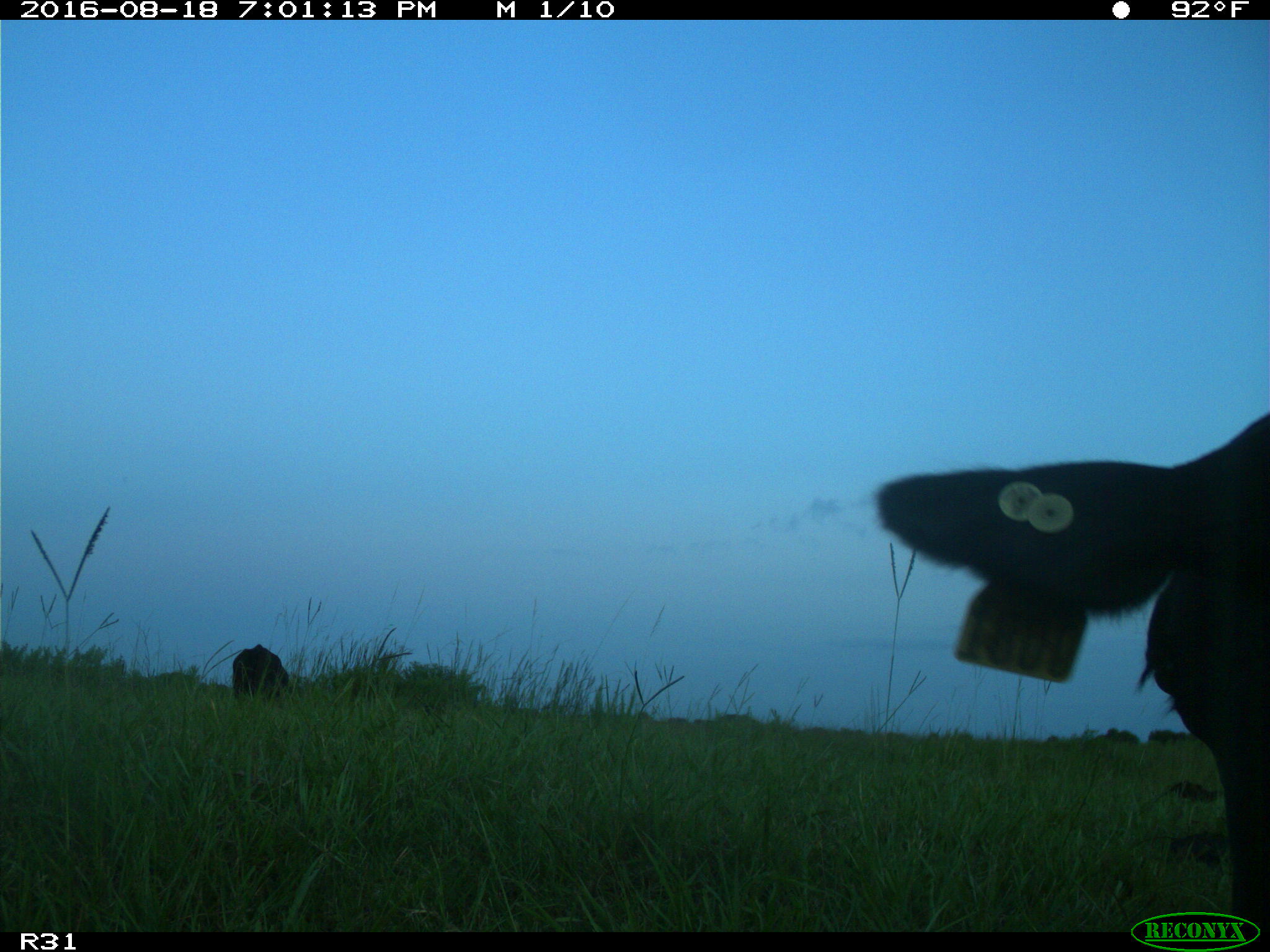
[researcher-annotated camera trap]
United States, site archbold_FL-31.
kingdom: Animalia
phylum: Chordata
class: Mammalia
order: Artiodactyla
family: Bovidae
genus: Bos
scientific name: Bos taurus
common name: domestic cow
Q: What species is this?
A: Bos taurus (domestic cow).